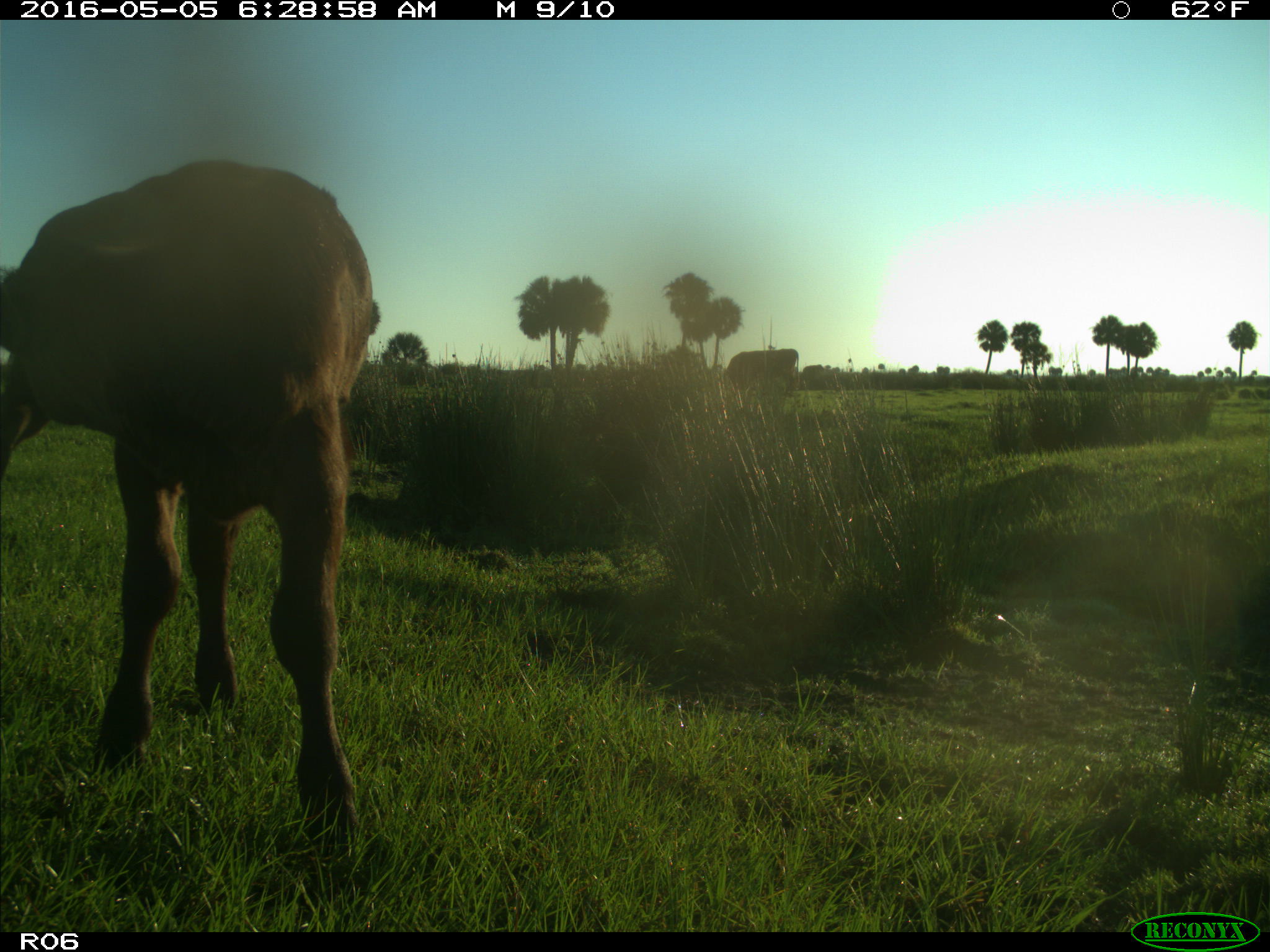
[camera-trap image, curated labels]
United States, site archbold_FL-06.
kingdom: Animalia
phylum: Chordata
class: Mammalia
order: Artiodactyla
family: Bovidae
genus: Bos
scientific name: Bos taurus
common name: domestic cow